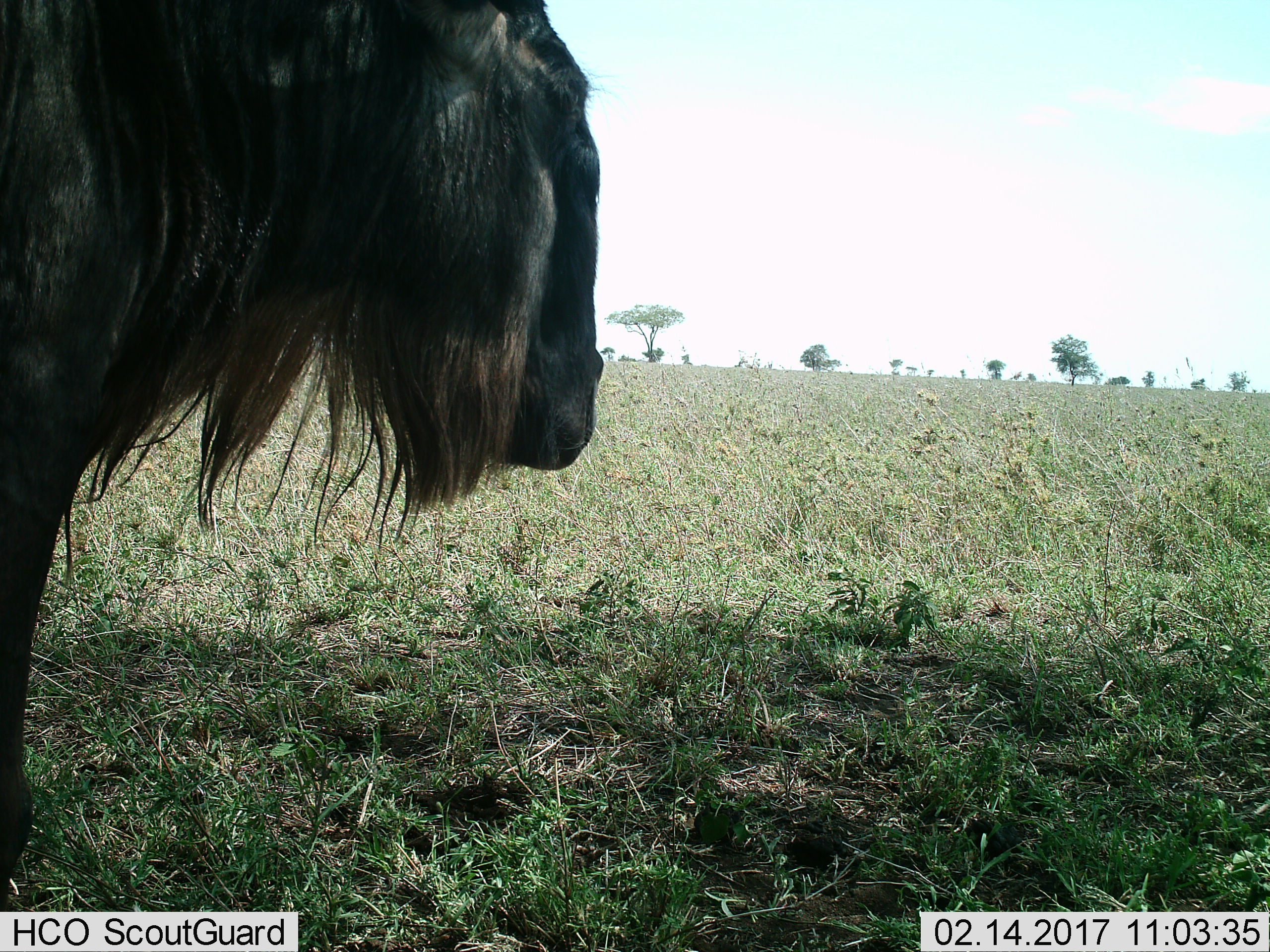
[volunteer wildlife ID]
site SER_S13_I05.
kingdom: Animalia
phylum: Chordata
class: Mammalia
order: Artiodactyla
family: Bovidae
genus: Connochaetes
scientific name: Connochaetes taurinus taurinus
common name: blue wildebeest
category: wildebeestblue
Wildebeestblue (blue wildebeest) (Connochaetes taurinus taurinus), count 1. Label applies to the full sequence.